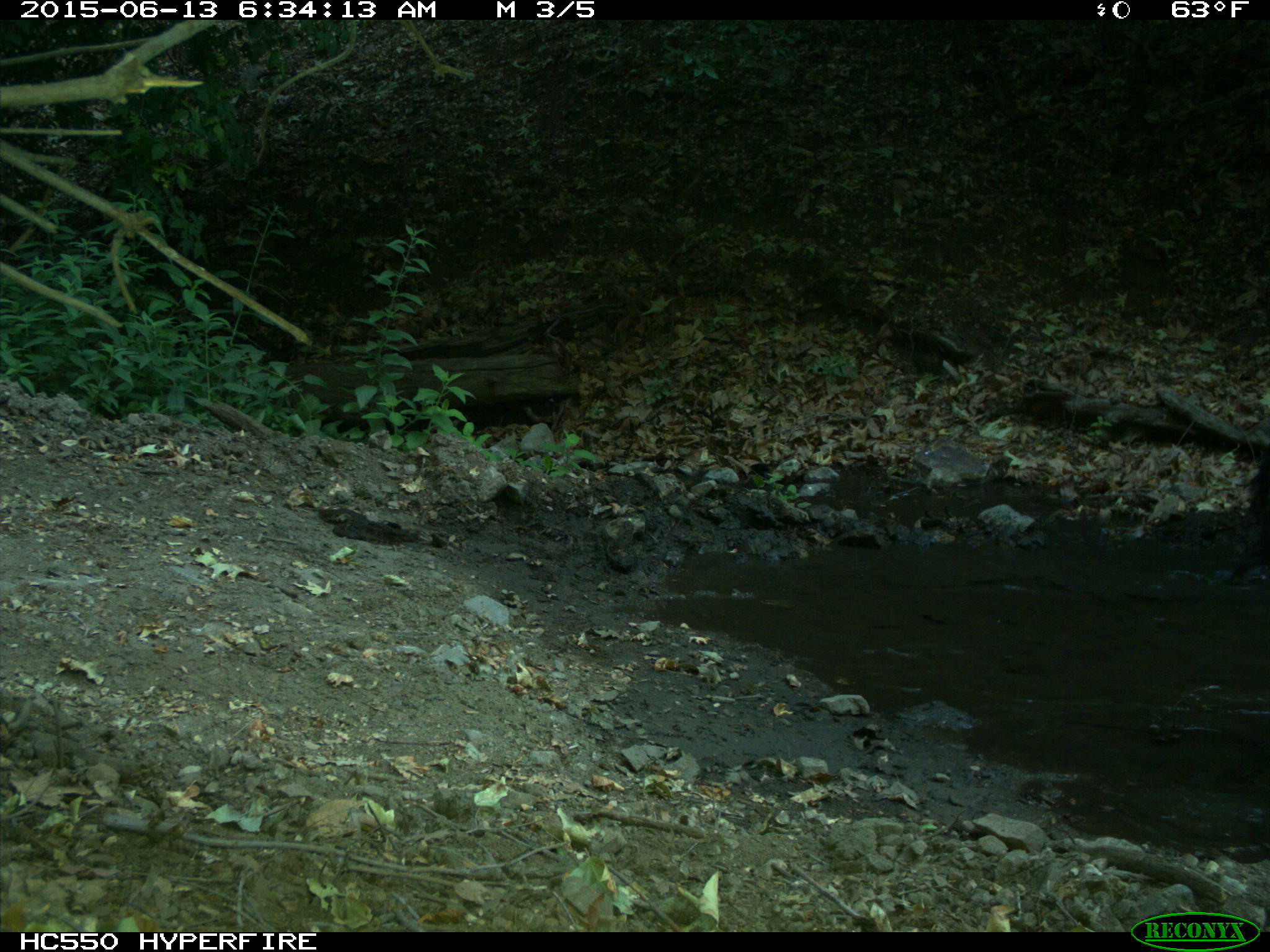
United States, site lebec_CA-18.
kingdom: Animalia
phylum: Chordata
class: Mammalia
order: Artiodactyla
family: Bovidae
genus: Bos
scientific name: Bos taurus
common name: domestic cow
Bos taurus (domestic cow).